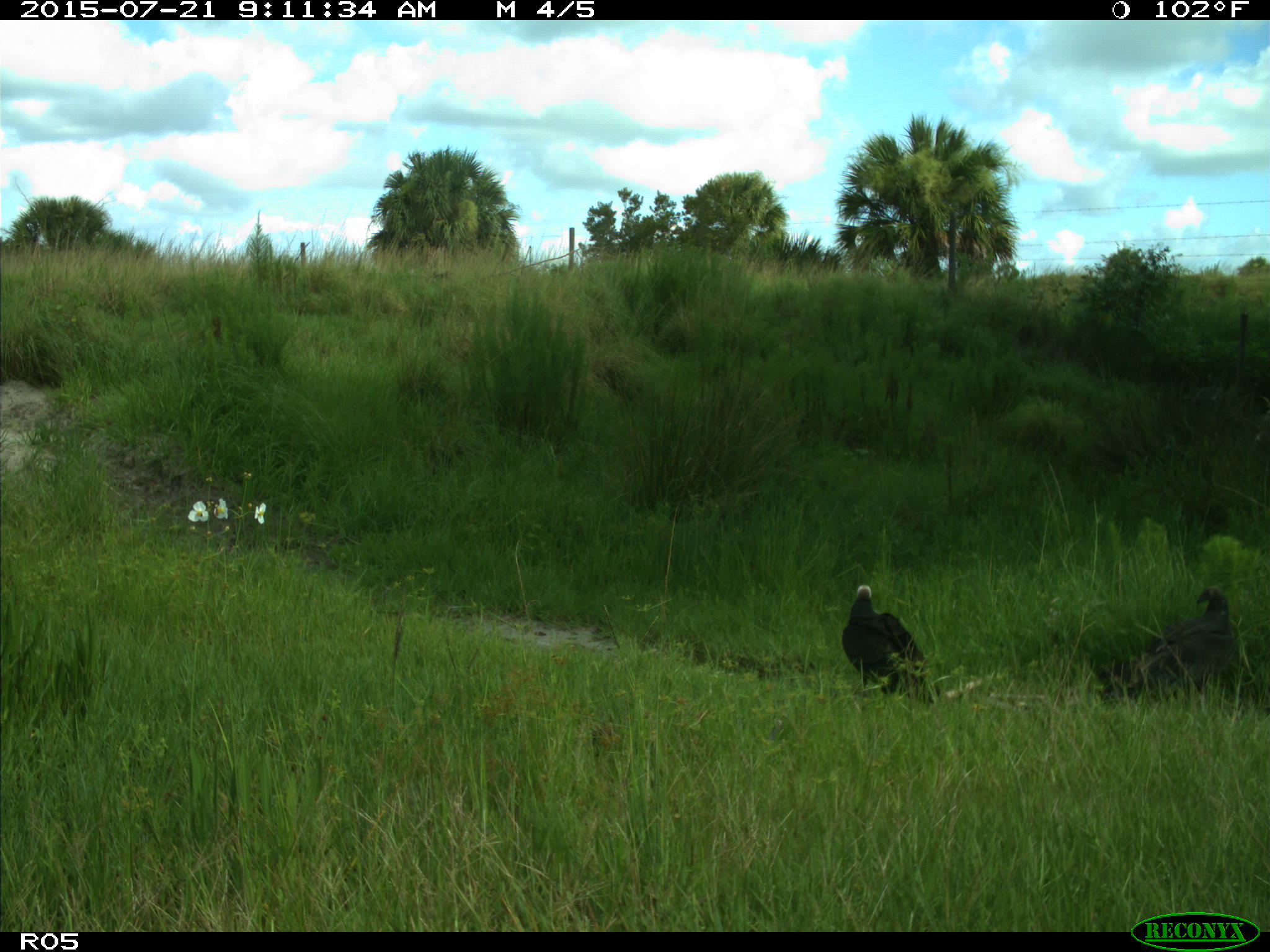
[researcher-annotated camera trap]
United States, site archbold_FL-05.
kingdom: Animalia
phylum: Chordata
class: Aves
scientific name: Aves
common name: birds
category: unidentified bird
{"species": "unidentified bird (birds) (Aves)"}